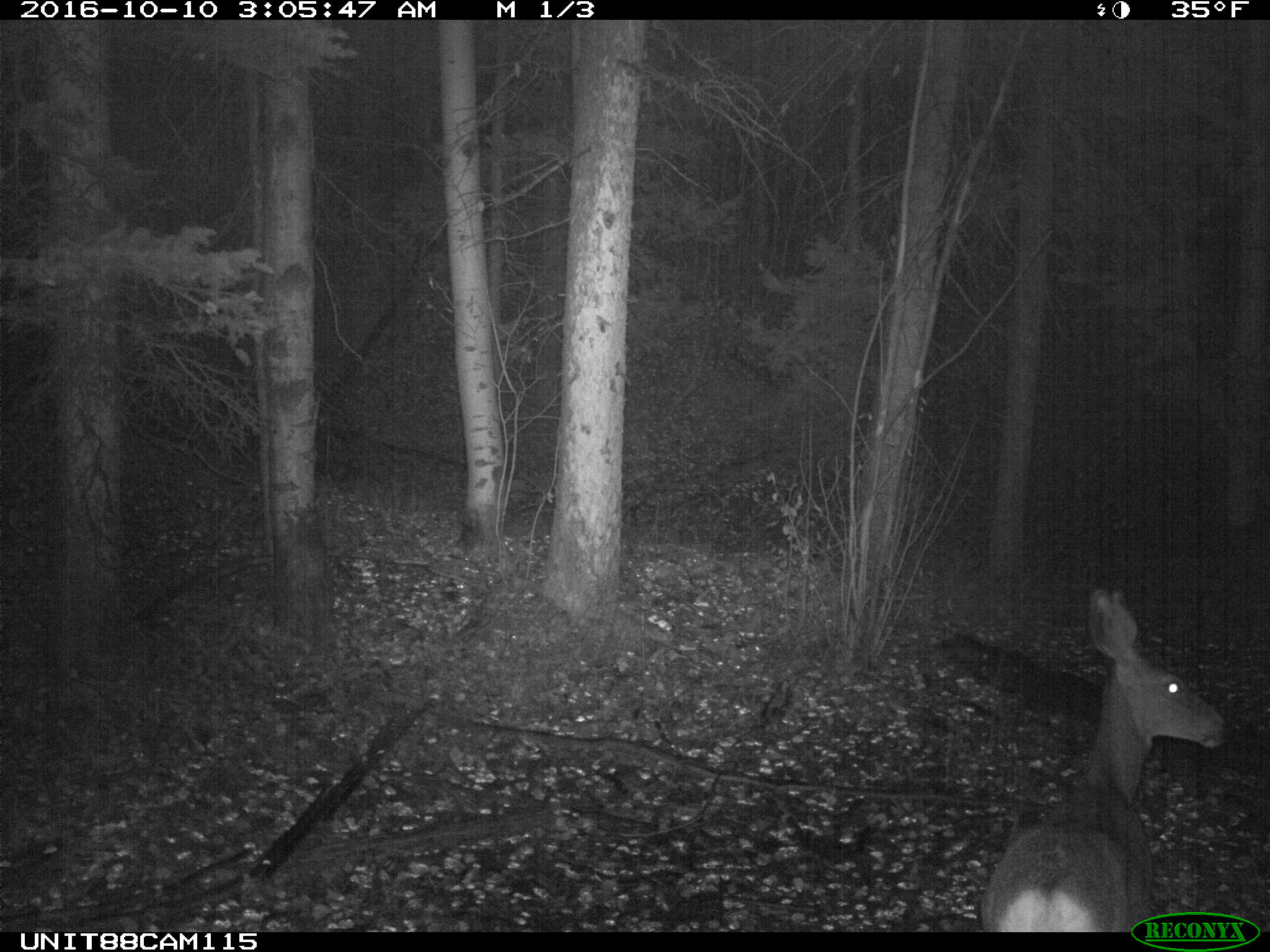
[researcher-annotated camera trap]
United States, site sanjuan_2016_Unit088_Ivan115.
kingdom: Animalia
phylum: Chordata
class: Mammalia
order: Artiodactyla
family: Cervidae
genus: Odocoileus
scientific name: Odocoileus hemionus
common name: mule deer